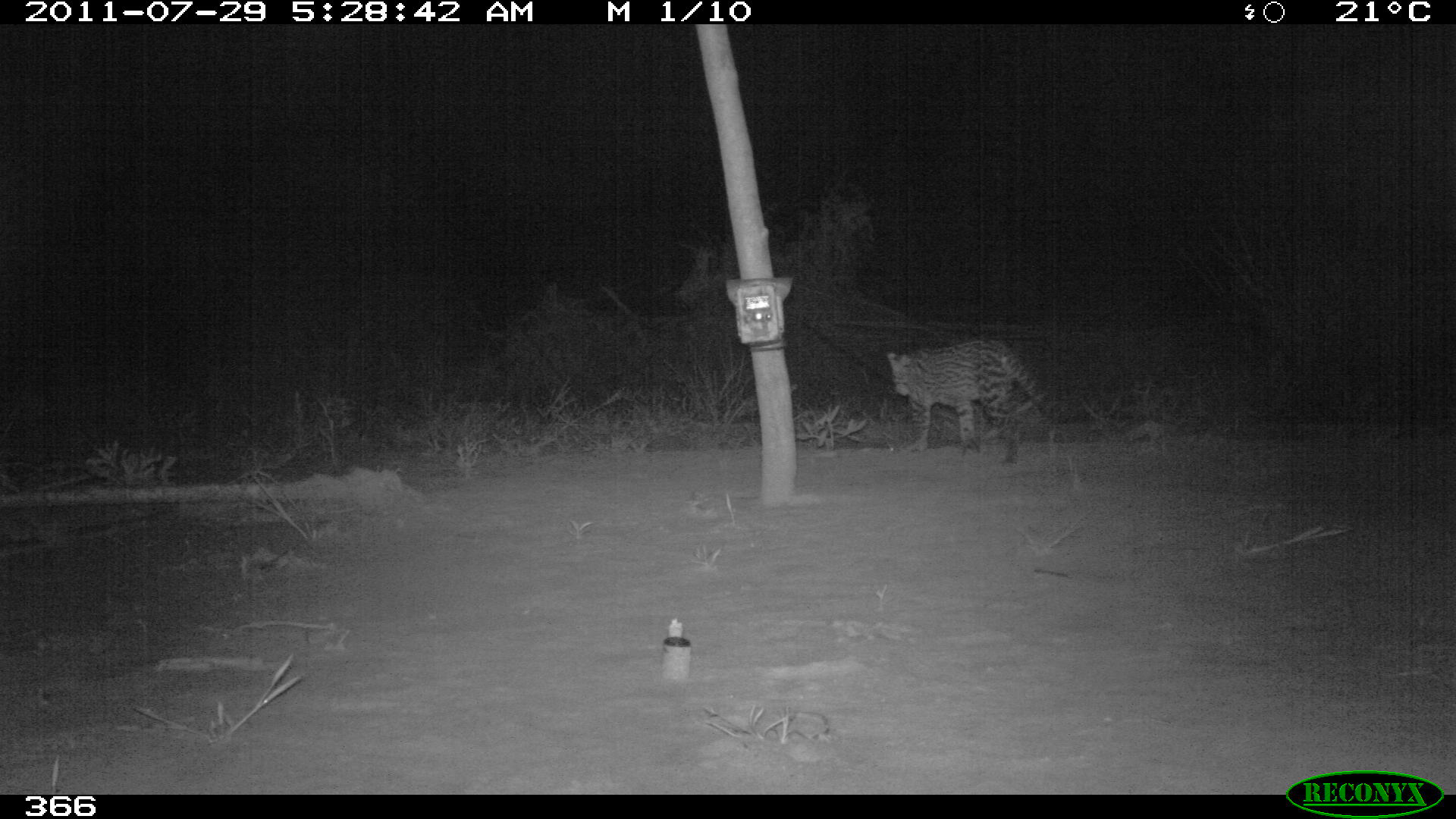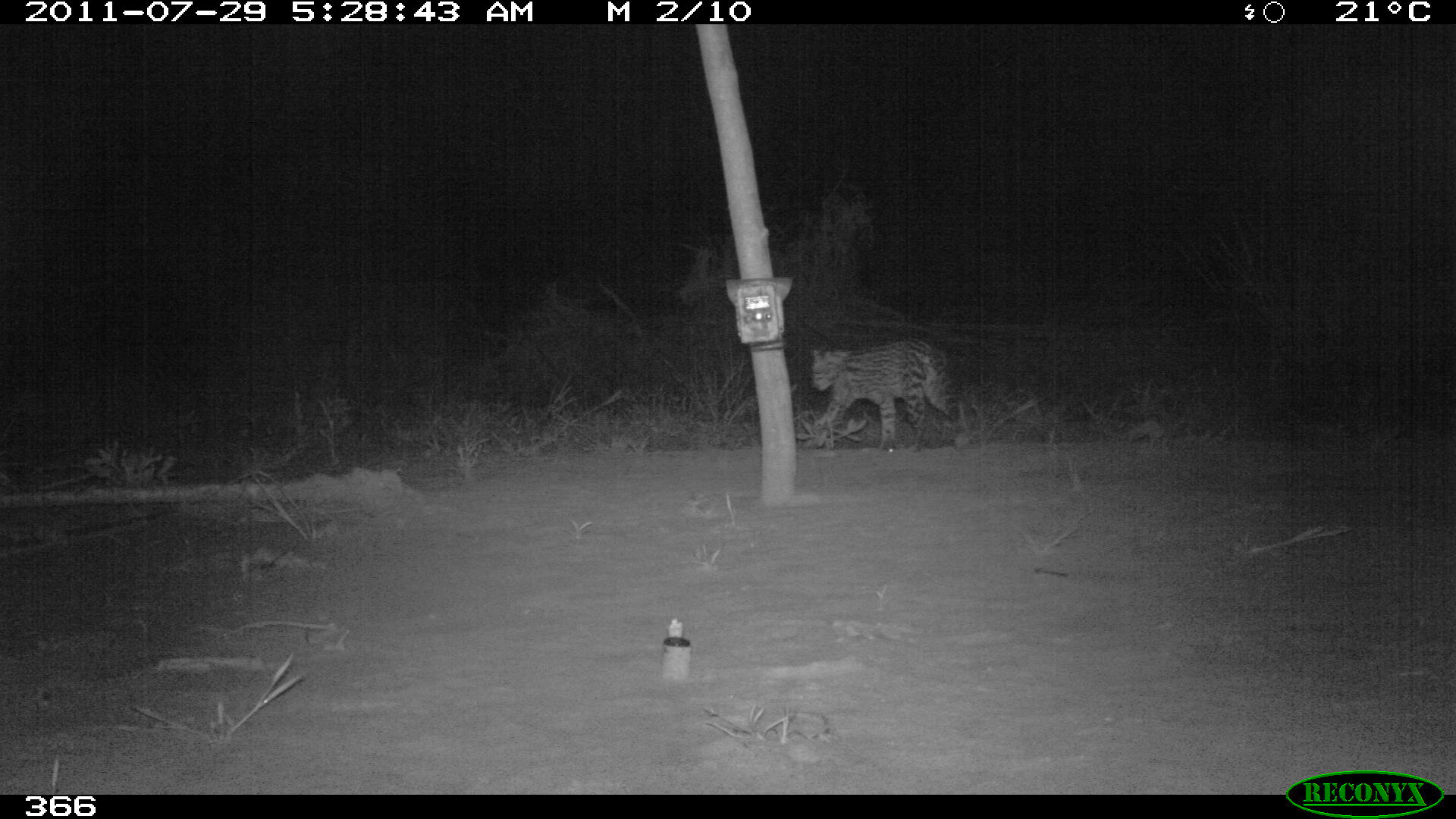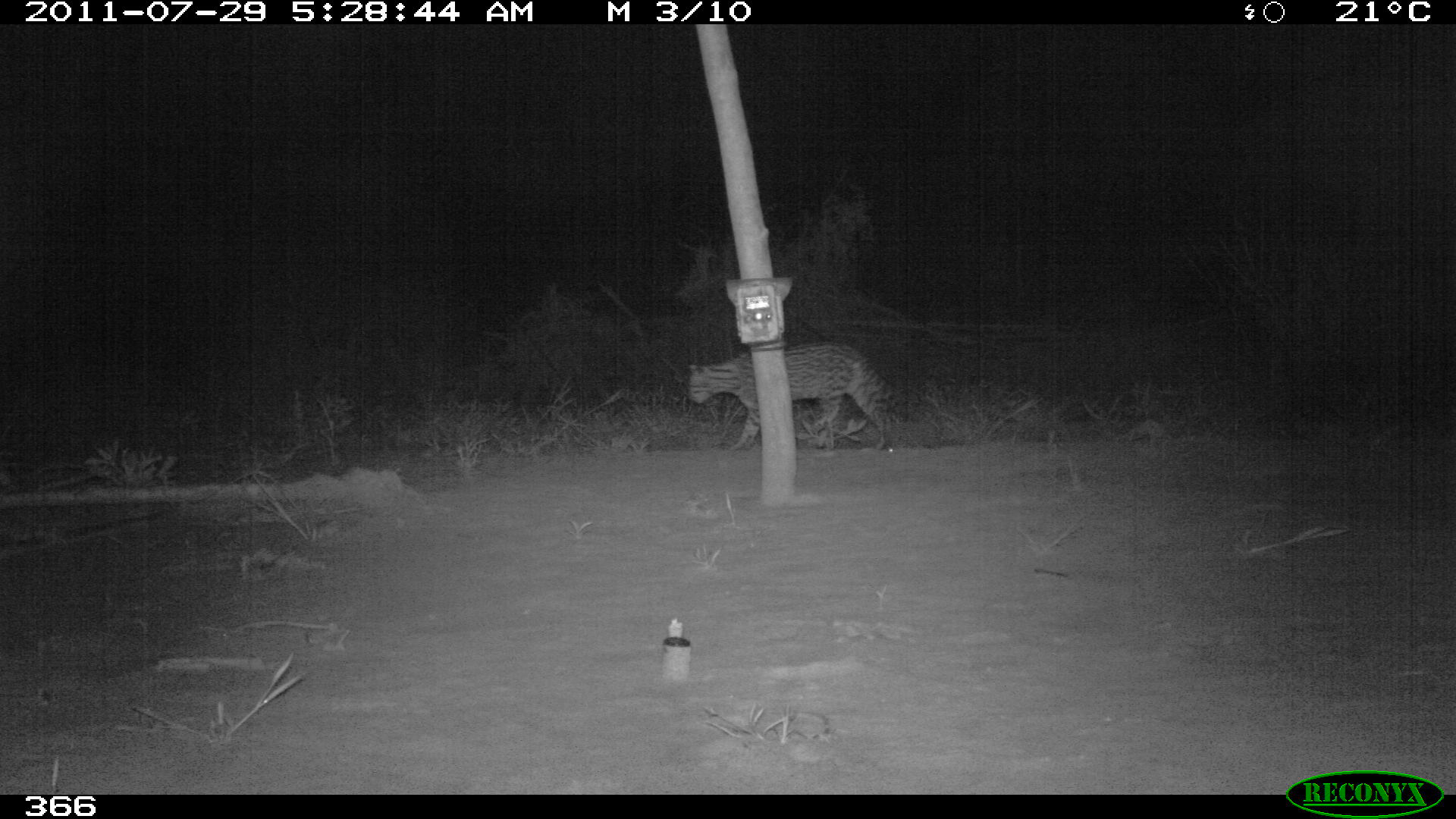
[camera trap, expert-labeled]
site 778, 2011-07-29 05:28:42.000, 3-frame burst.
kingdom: Animalia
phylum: Chordata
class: Mammalia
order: Carnivora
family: Felidae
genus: Leopardus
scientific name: Leopardus pardalis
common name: ocelot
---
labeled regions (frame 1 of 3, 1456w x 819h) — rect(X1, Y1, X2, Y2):
leopardus pardalis: rect(885, 338, 1072, 462)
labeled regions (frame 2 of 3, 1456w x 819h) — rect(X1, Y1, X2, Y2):
leopardus pardalis: rect(805, 337, 960, 450)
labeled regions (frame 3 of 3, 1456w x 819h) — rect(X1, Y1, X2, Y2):
leopardus pardalis: rect(684, 341, 905, 450)